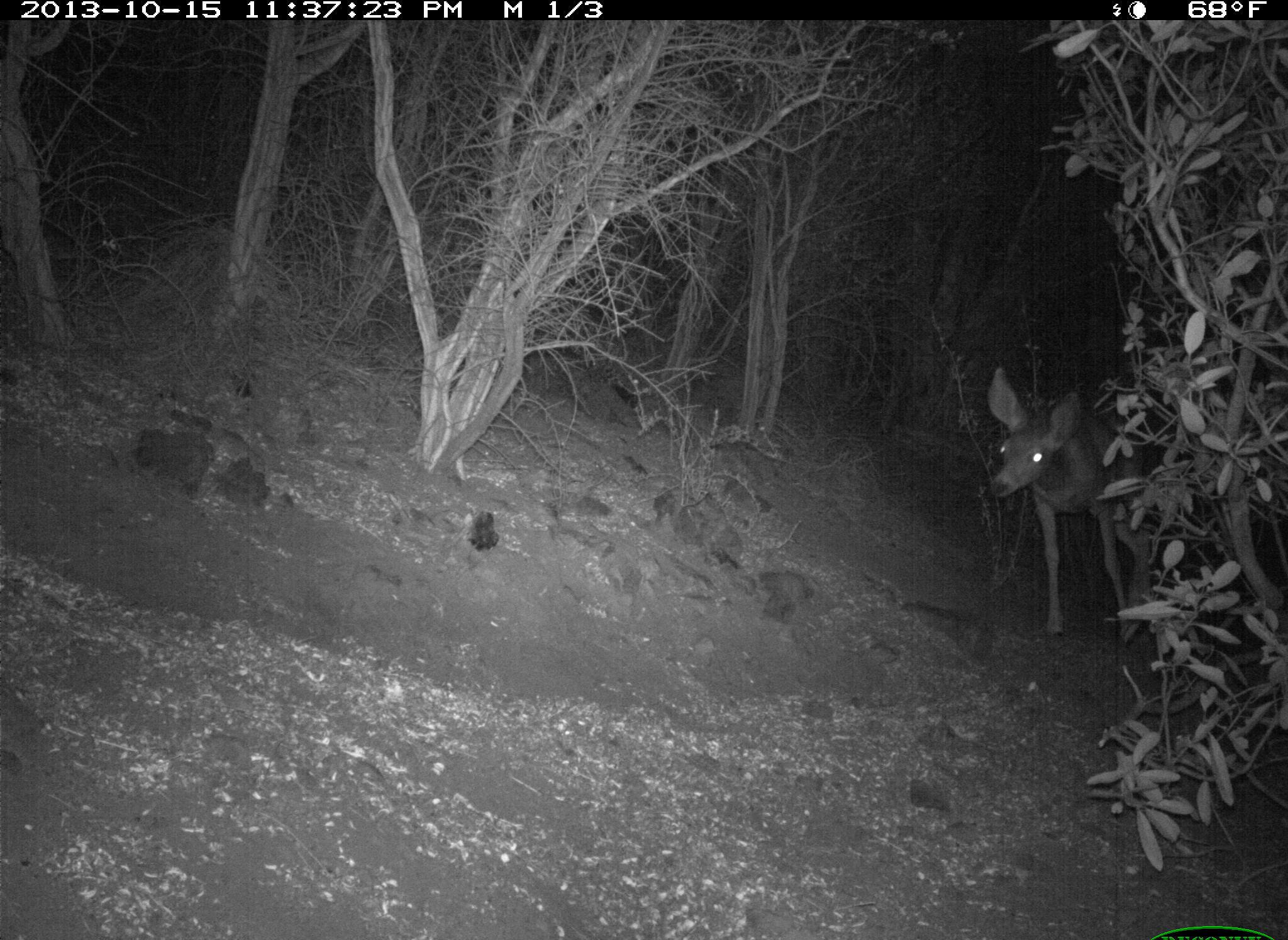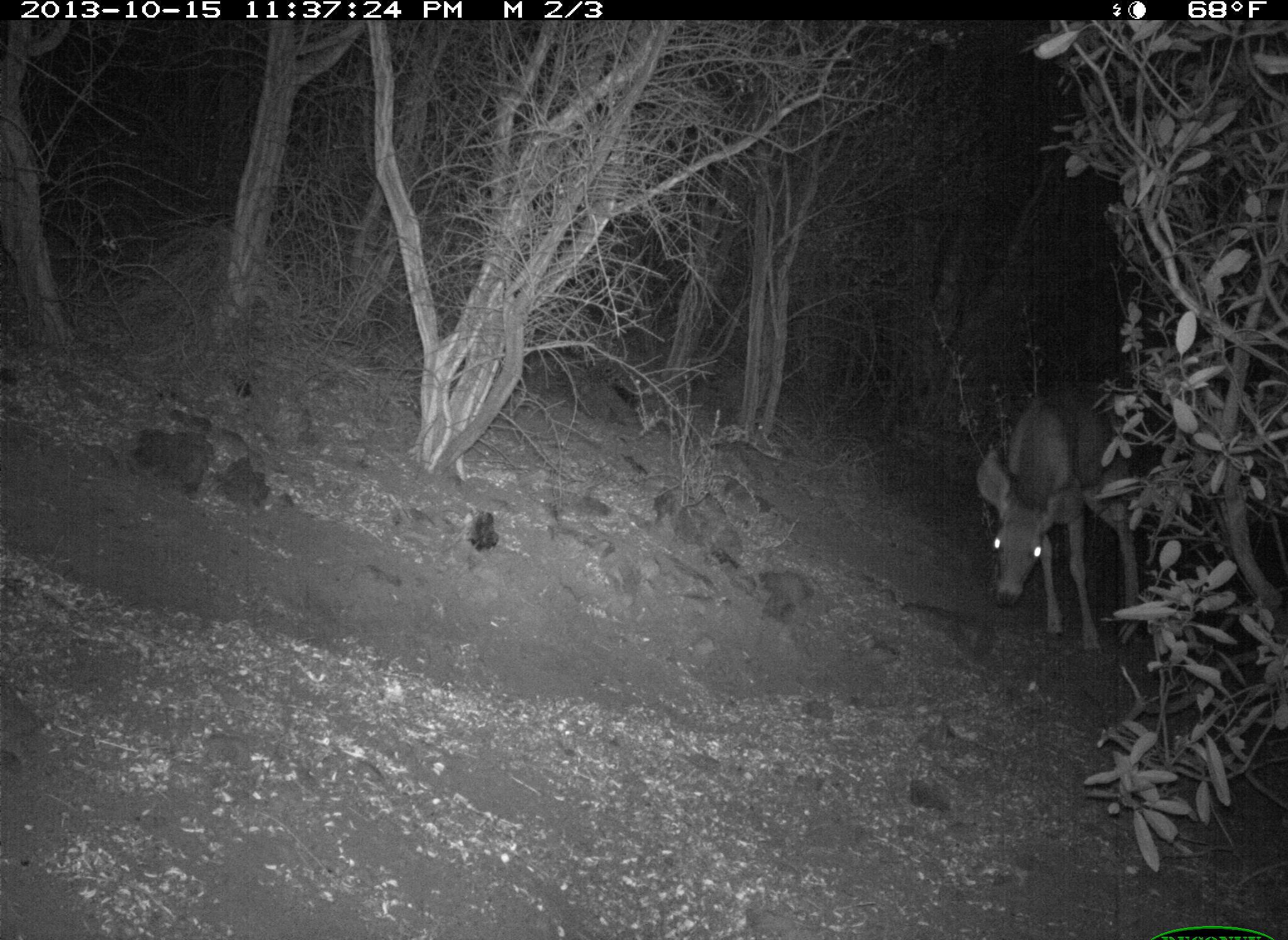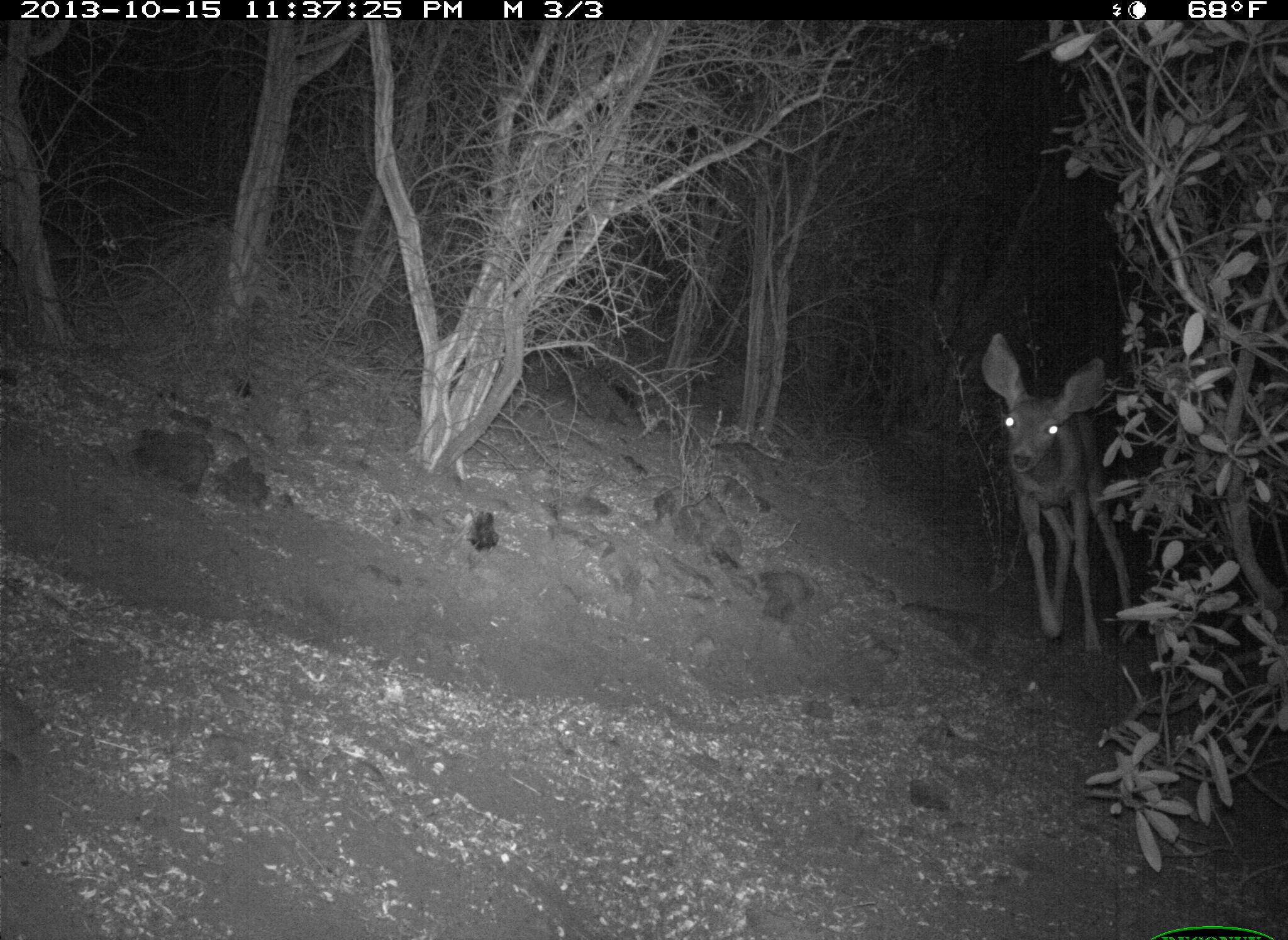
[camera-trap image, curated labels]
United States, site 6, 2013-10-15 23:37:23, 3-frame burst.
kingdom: Animalia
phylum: Chordata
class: Mammalia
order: Artiodactyla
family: Cervidae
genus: Odocoileus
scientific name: Odocoileus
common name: deer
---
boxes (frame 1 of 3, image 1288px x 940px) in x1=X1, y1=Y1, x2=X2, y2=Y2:
deer: x1=982, y1=364, x2=1182, y2=644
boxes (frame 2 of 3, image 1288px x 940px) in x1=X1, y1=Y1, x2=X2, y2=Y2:
deer: x1=976, y1=378, x2=1165, y2=654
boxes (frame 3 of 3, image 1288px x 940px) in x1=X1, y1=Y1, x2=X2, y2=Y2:
deer: x1=982, y1=333, x2=1146, y2=658